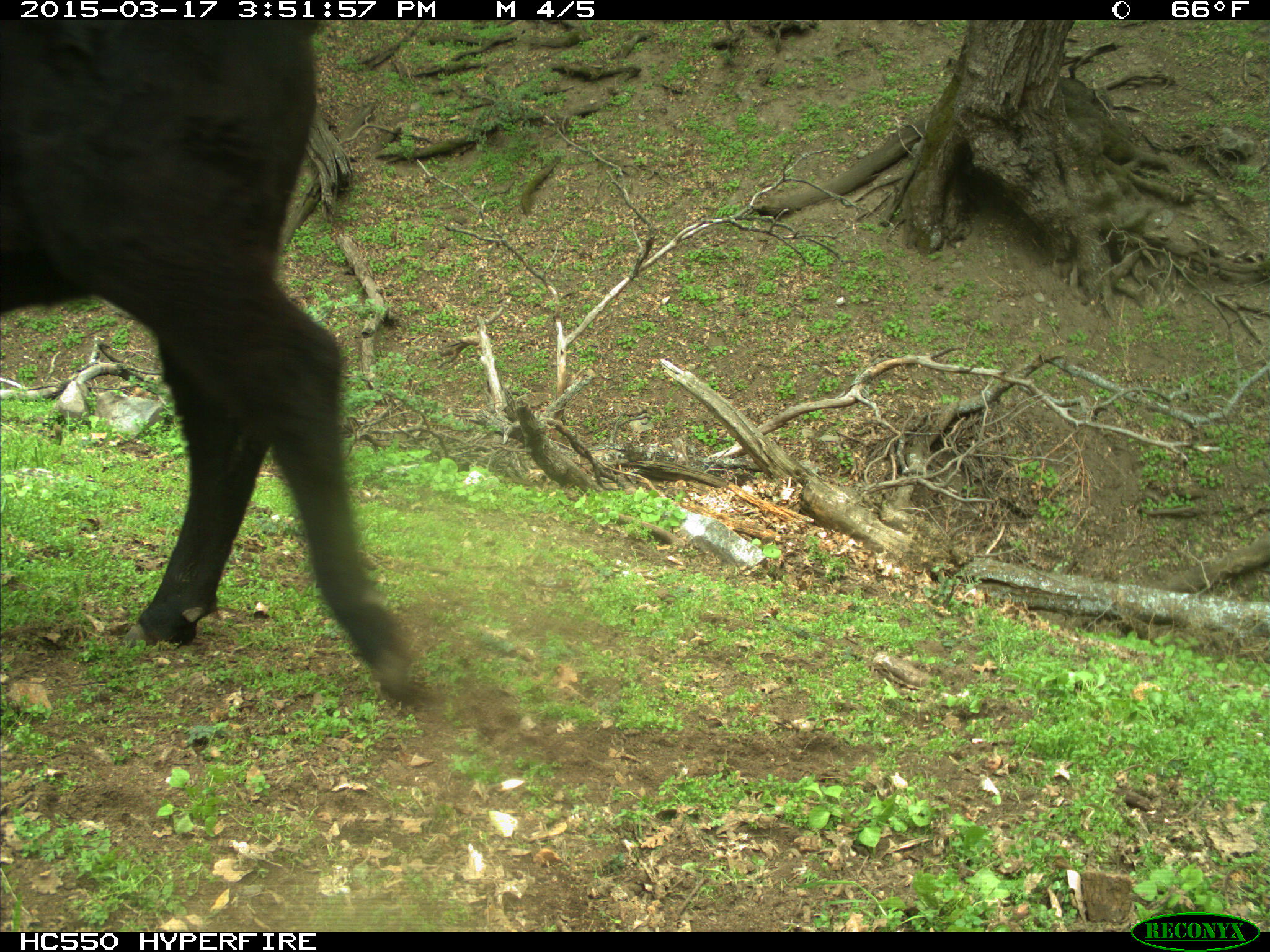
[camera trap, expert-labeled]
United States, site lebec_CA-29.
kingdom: Animalia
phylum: Chordata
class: Mammalia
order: Artiodactyla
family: Bovidae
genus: Bos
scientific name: Bos taurus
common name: domestic cow